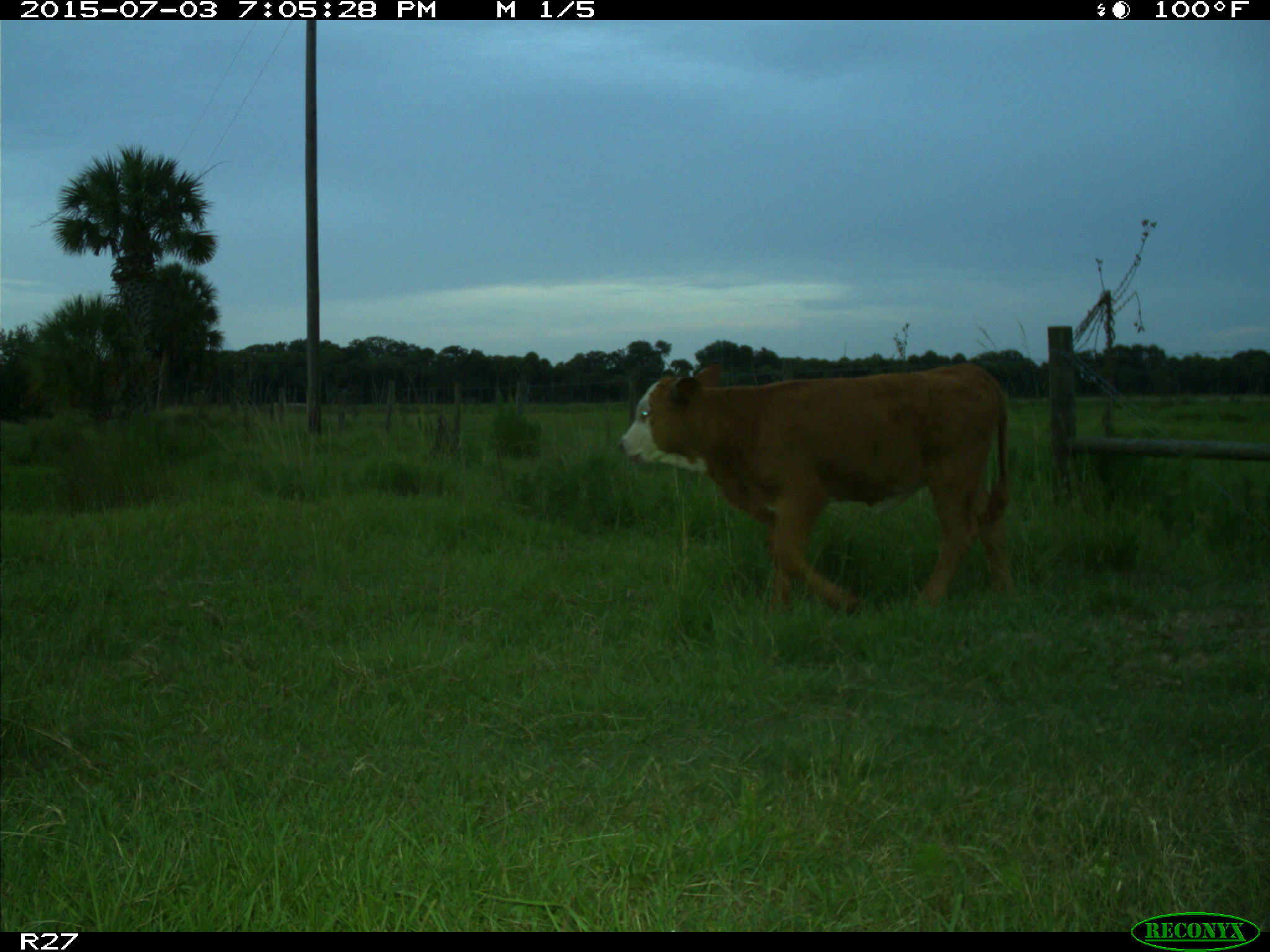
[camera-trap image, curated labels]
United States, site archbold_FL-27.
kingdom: Animalia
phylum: Chordata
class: Mammalia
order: Artiodactyla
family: Bovidae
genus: Bos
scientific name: Bos taurus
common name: domestic cow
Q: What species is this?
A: Bos taurus (domestic cow).